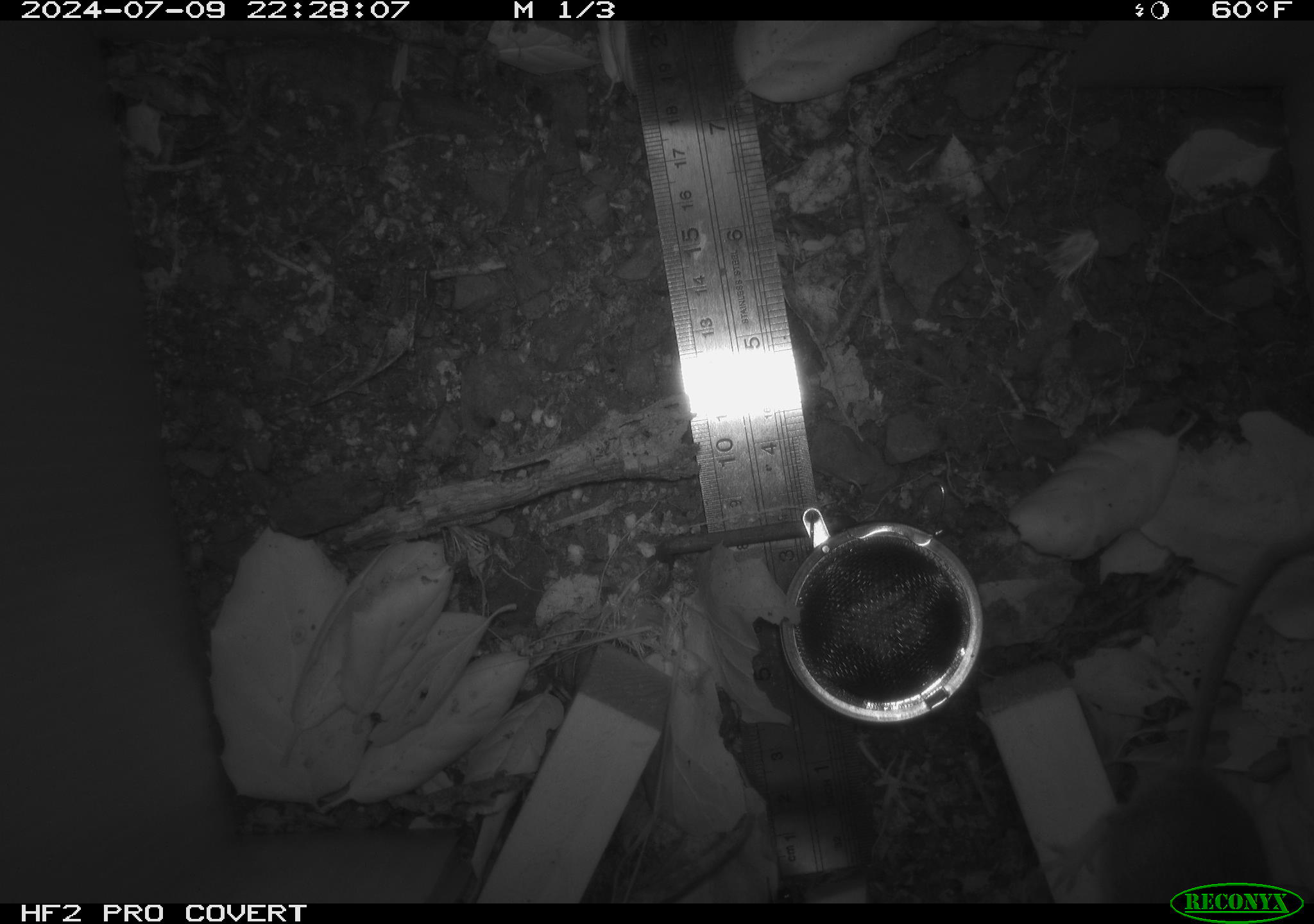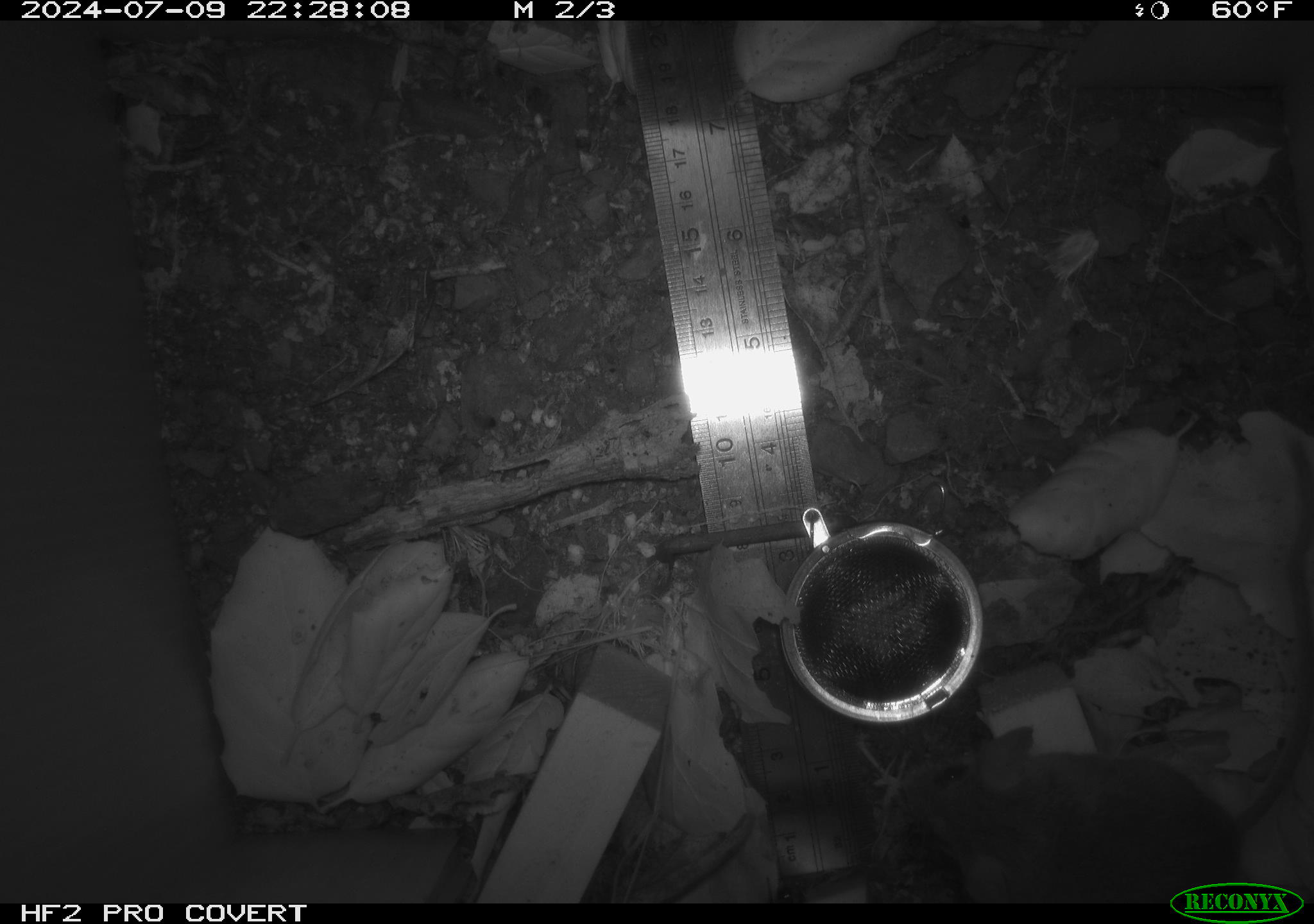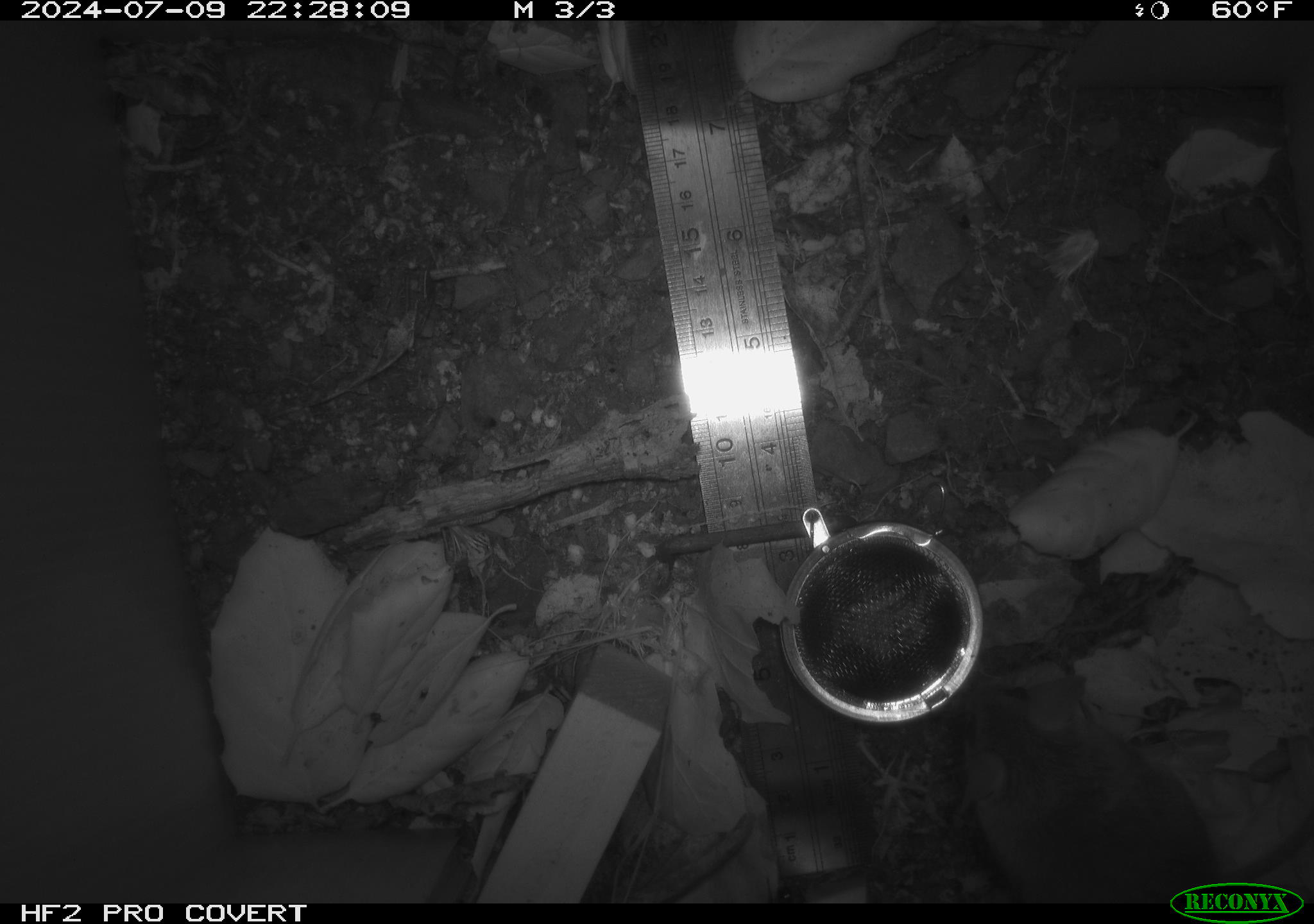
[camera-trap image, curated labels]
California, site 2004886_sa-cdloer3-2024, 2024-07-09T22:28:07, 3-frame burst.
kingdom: Animalia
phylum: Chordata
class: Mammalia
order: Rodentia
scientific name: Rodentia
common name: rodent